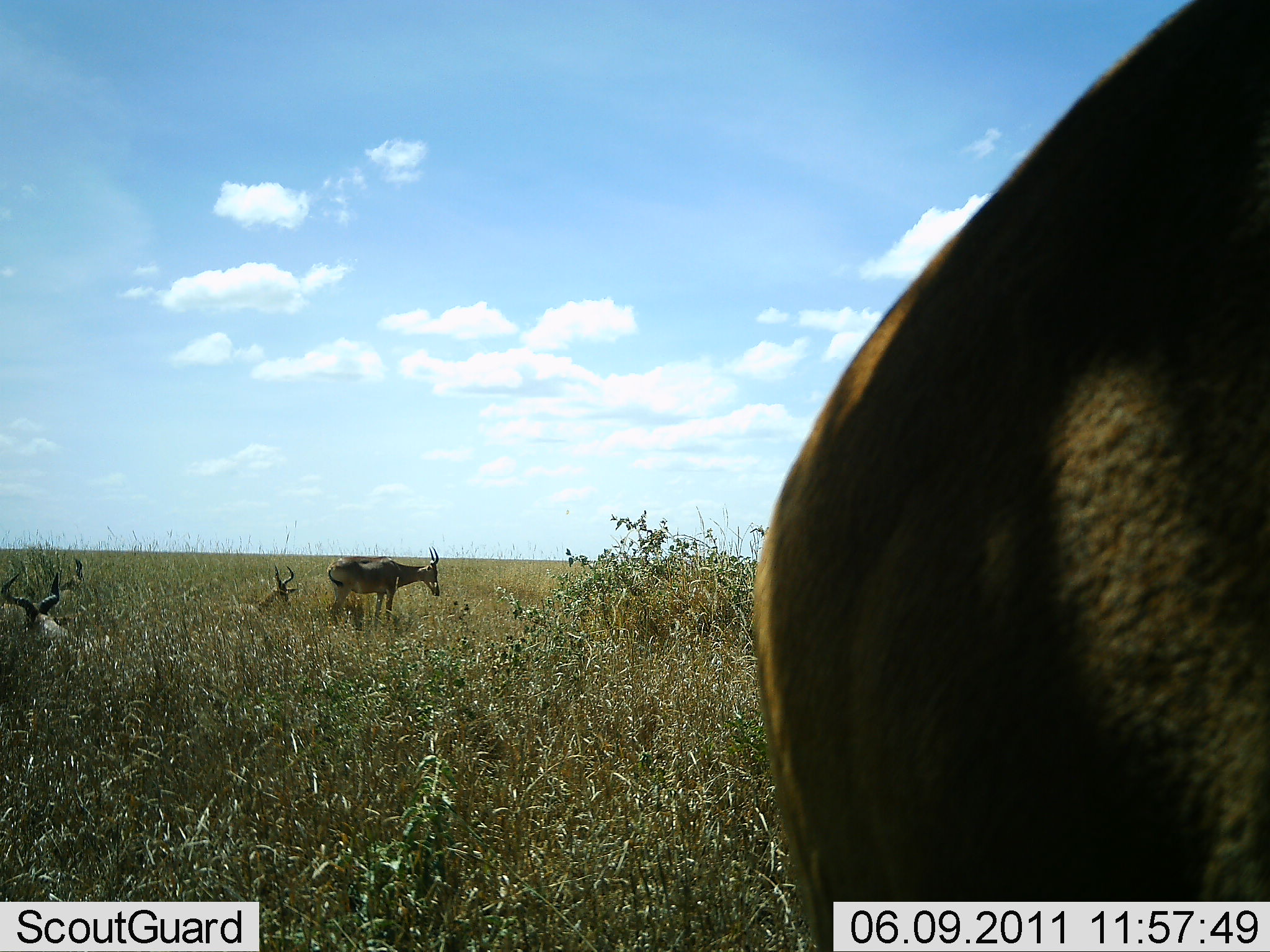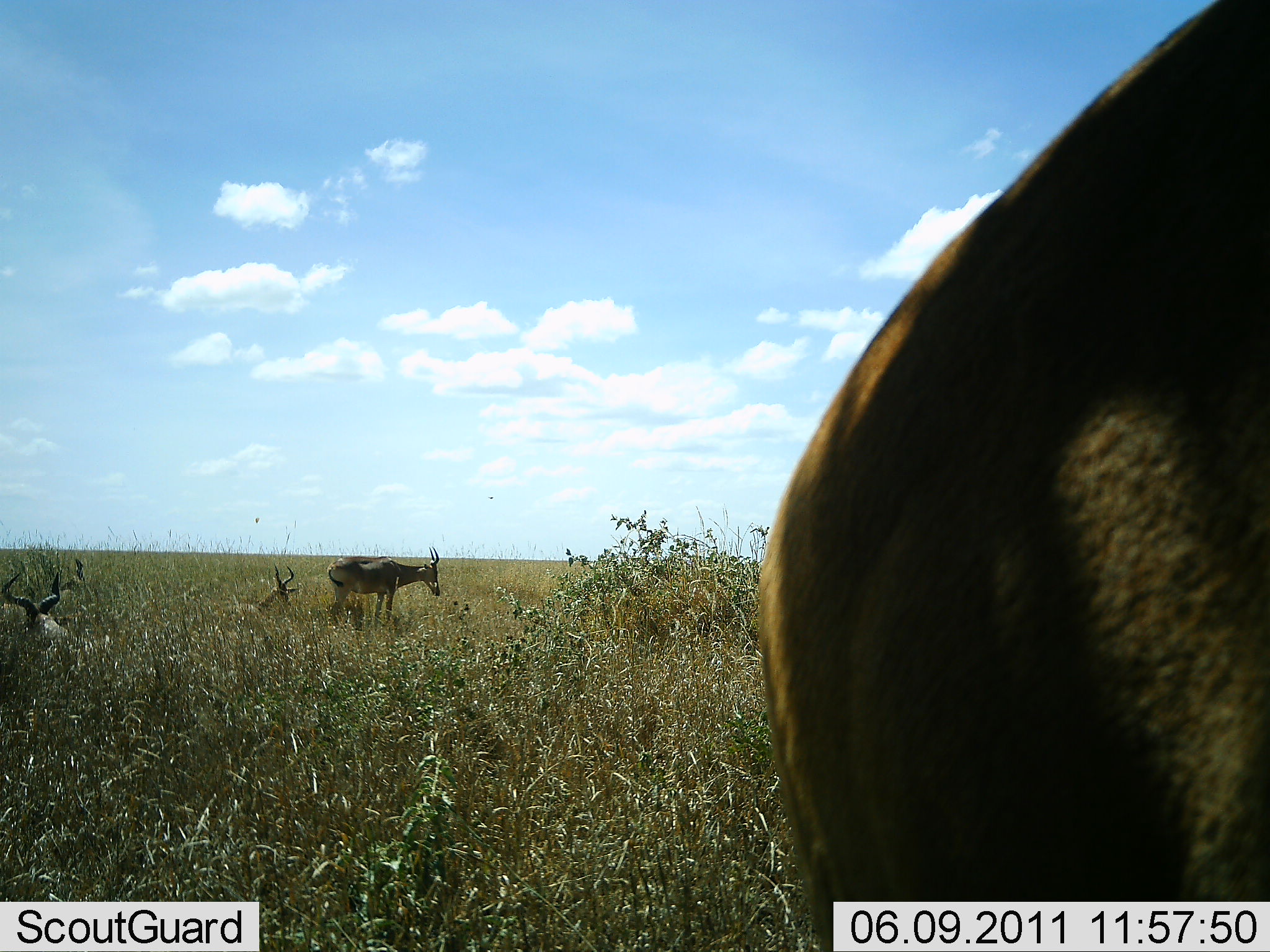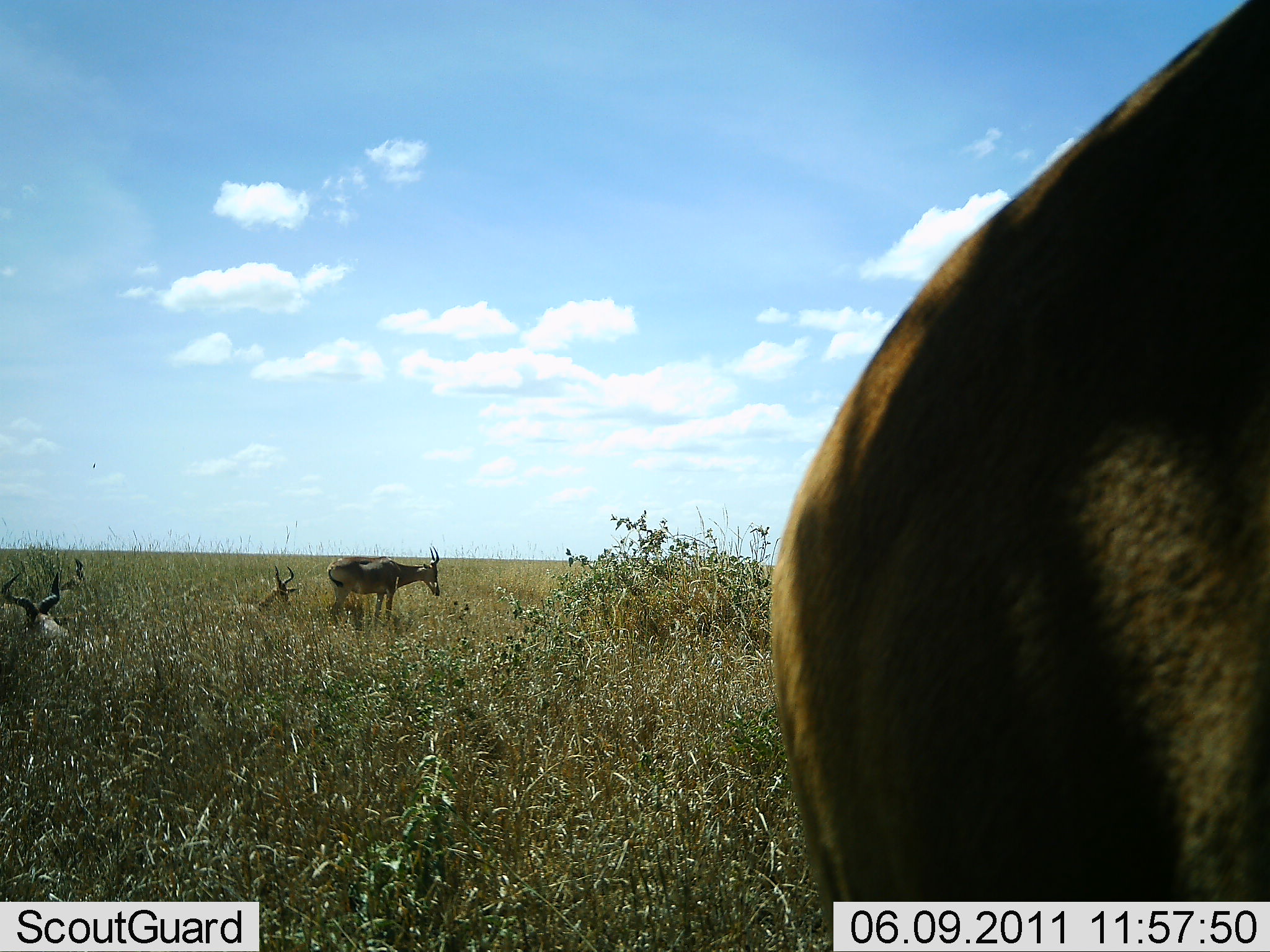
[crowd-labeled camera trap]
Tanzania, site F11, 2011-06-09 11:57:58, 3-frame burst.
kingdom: Animalia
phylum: Chordata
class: Mammalia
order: Artiodactyla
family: Bovidae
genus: Alcelaphus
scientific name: Alcelaphus buselaphus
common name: hartebeest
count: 4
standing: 82%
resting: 91%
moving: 0%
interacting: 0%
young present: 0%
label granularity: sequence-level